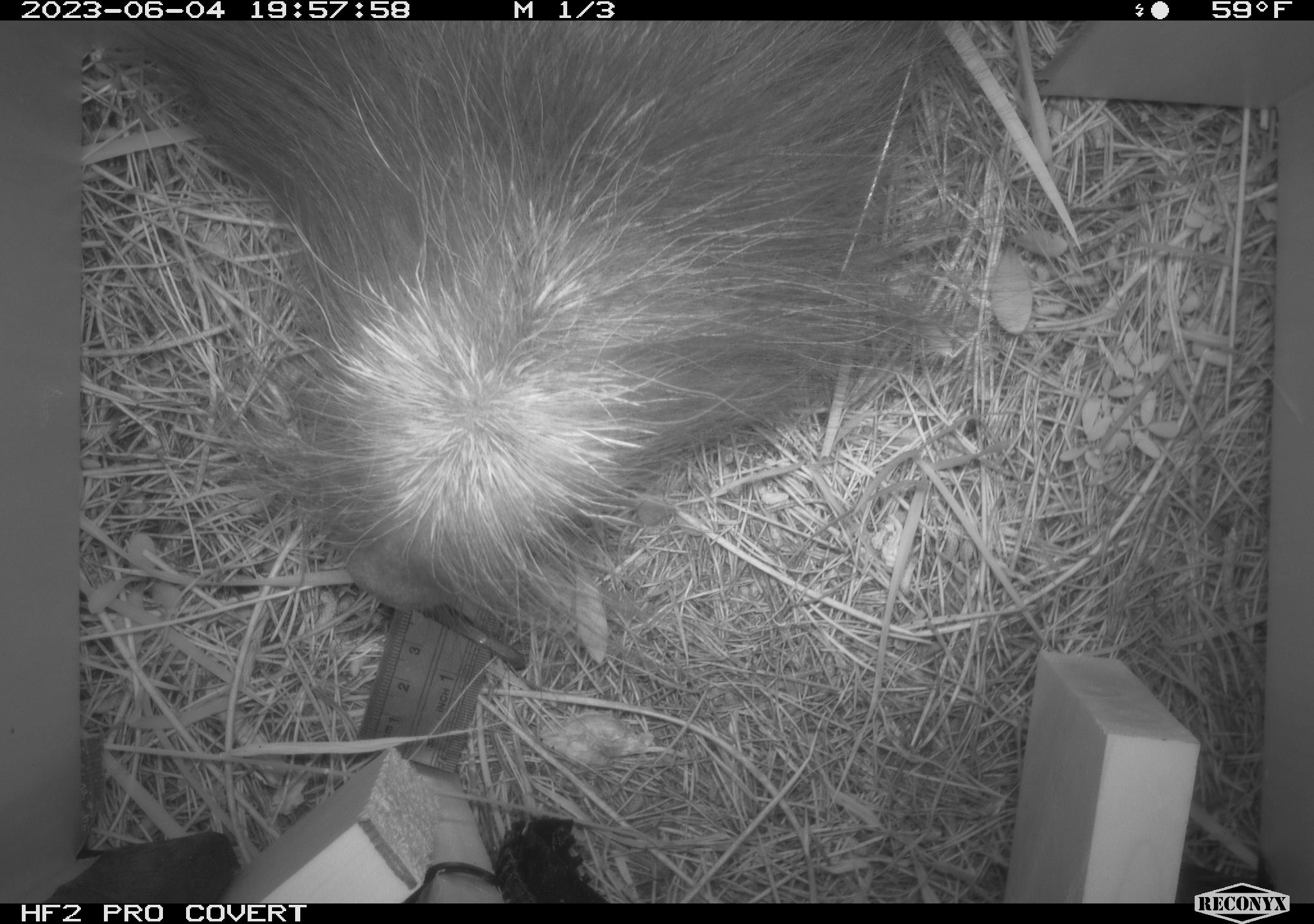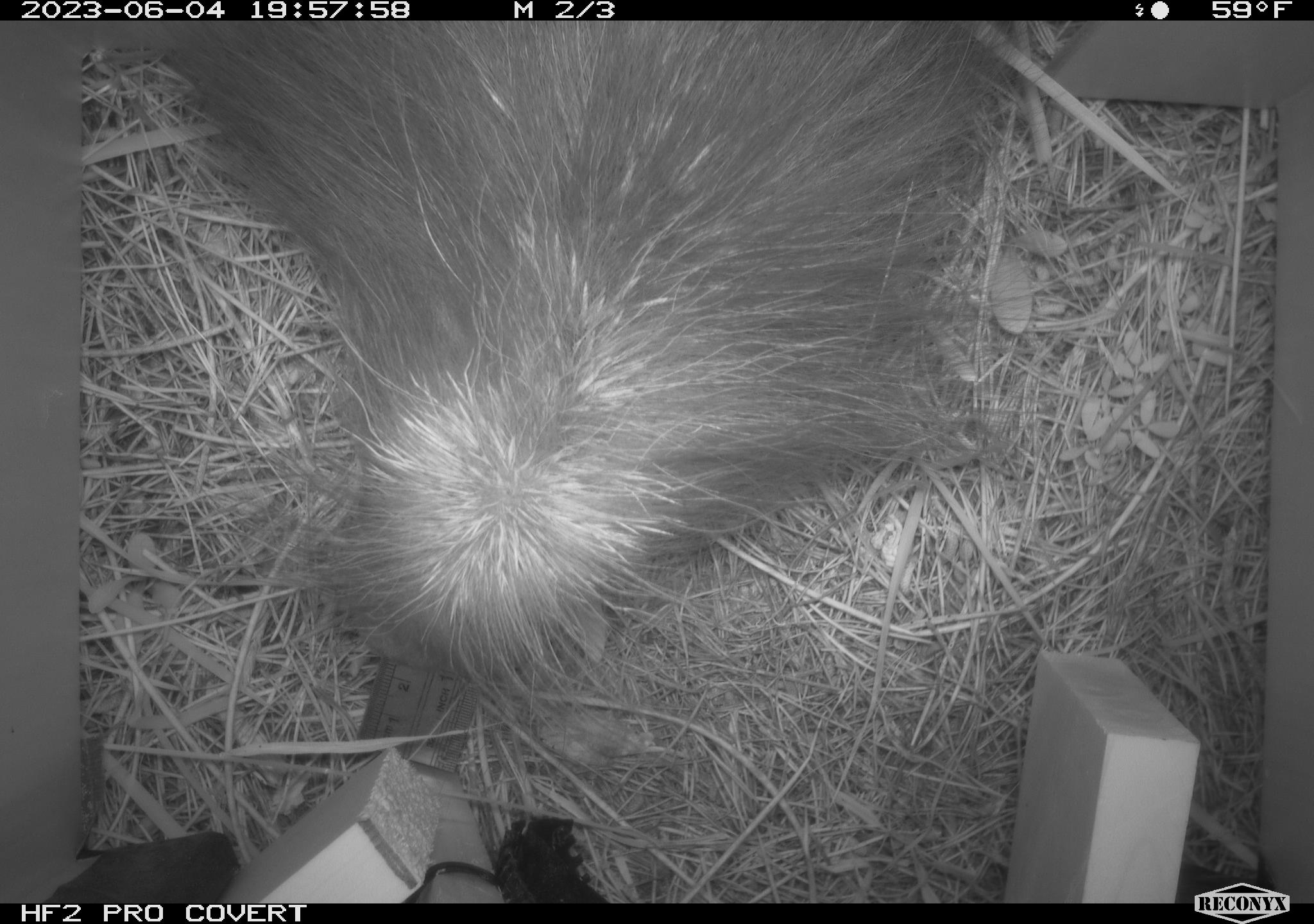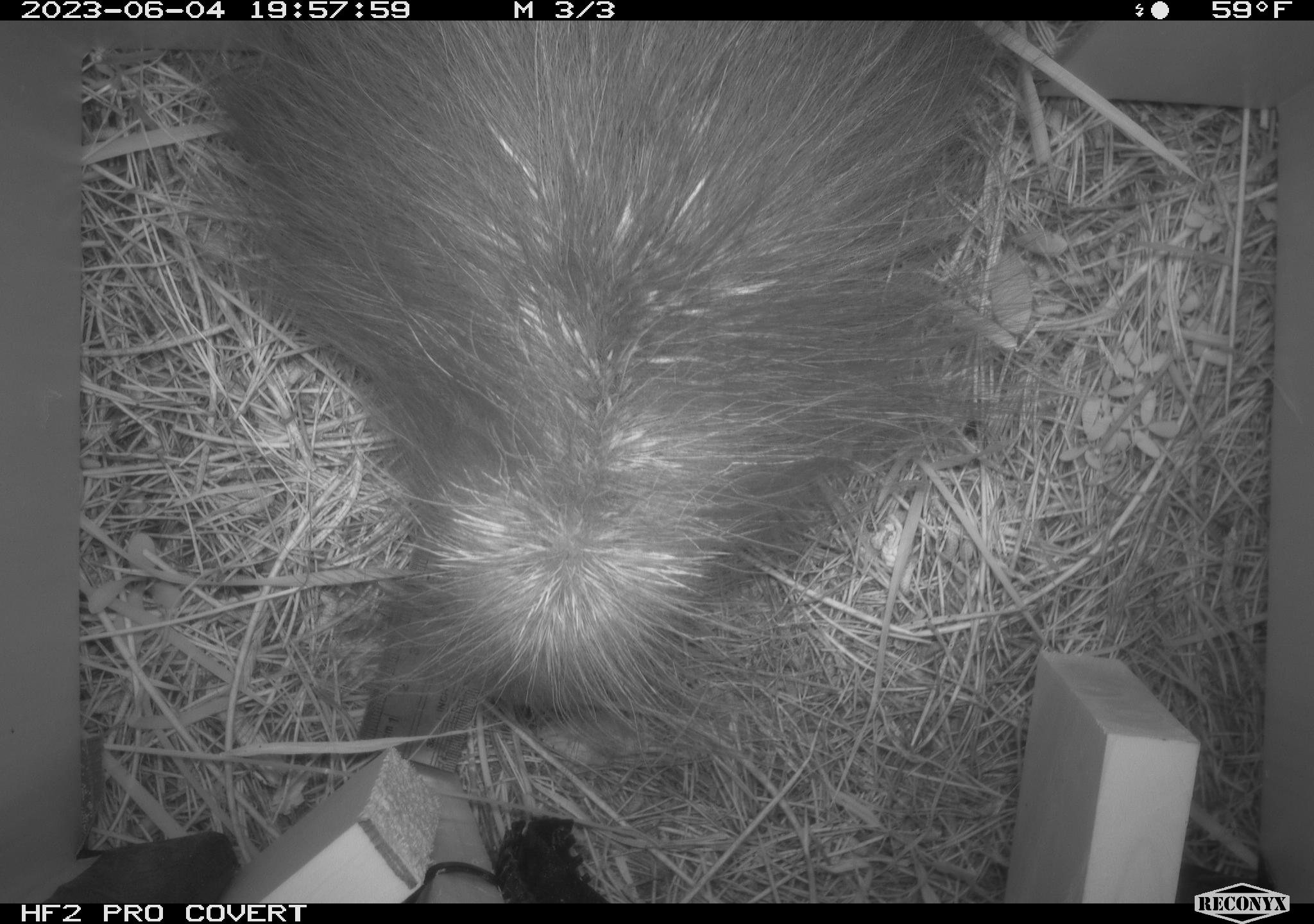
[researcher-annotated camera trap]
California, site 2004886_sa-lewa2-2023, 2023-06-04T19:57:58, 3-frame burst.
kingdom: Animalia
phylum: Chordata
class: Mammalia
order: Rodentia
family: Erethizontidae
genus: Erethizon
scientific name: Erethizon dorsatum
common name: north american porcupine